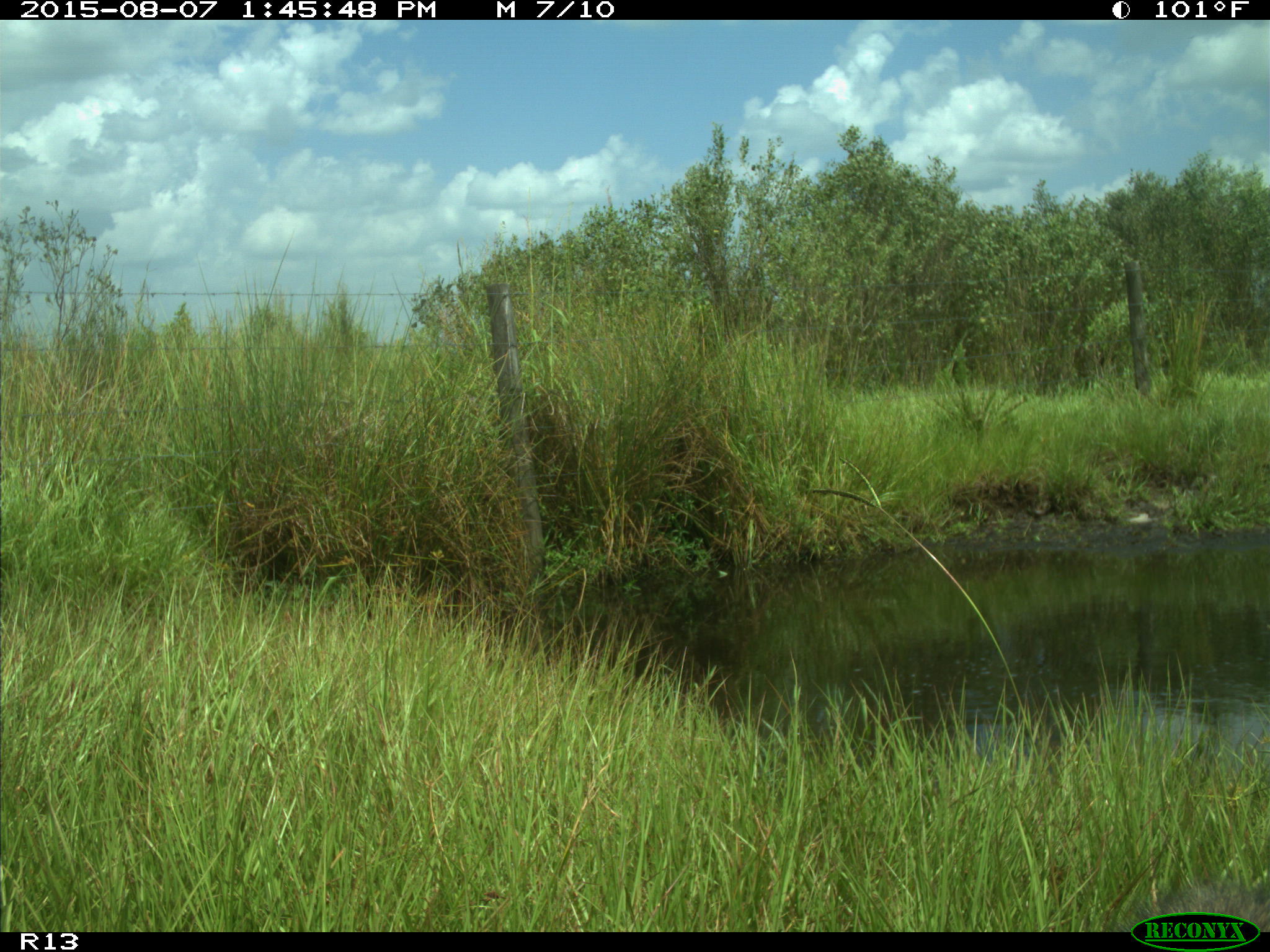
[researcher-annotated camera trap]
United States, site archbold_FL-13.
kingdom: Animalia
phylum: Chordata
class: Mammalia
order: Carnivora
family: Procyonidae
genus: Procyon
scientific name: Procyon lotor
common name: common raccoon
Procyon lotor (common raccoon).